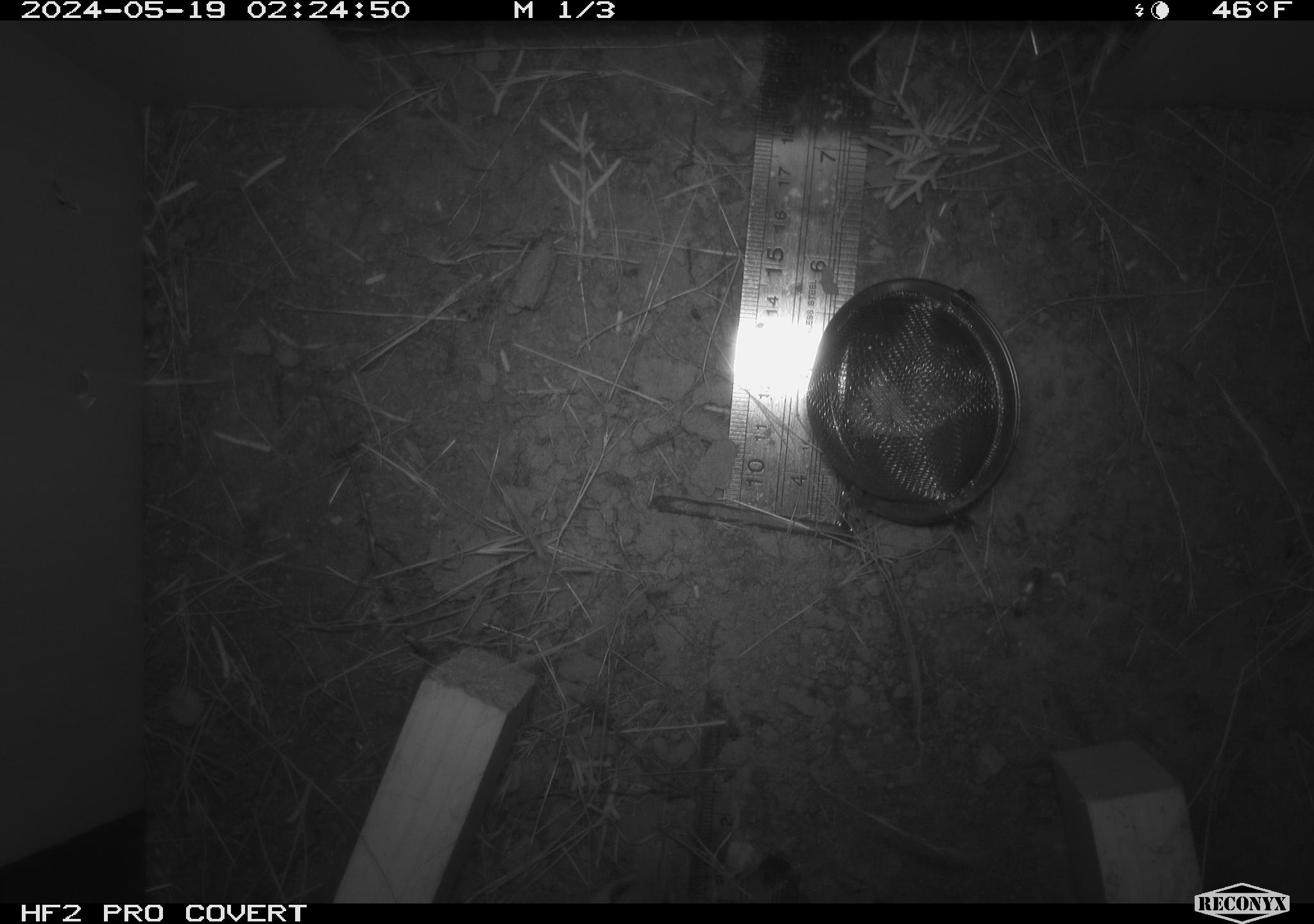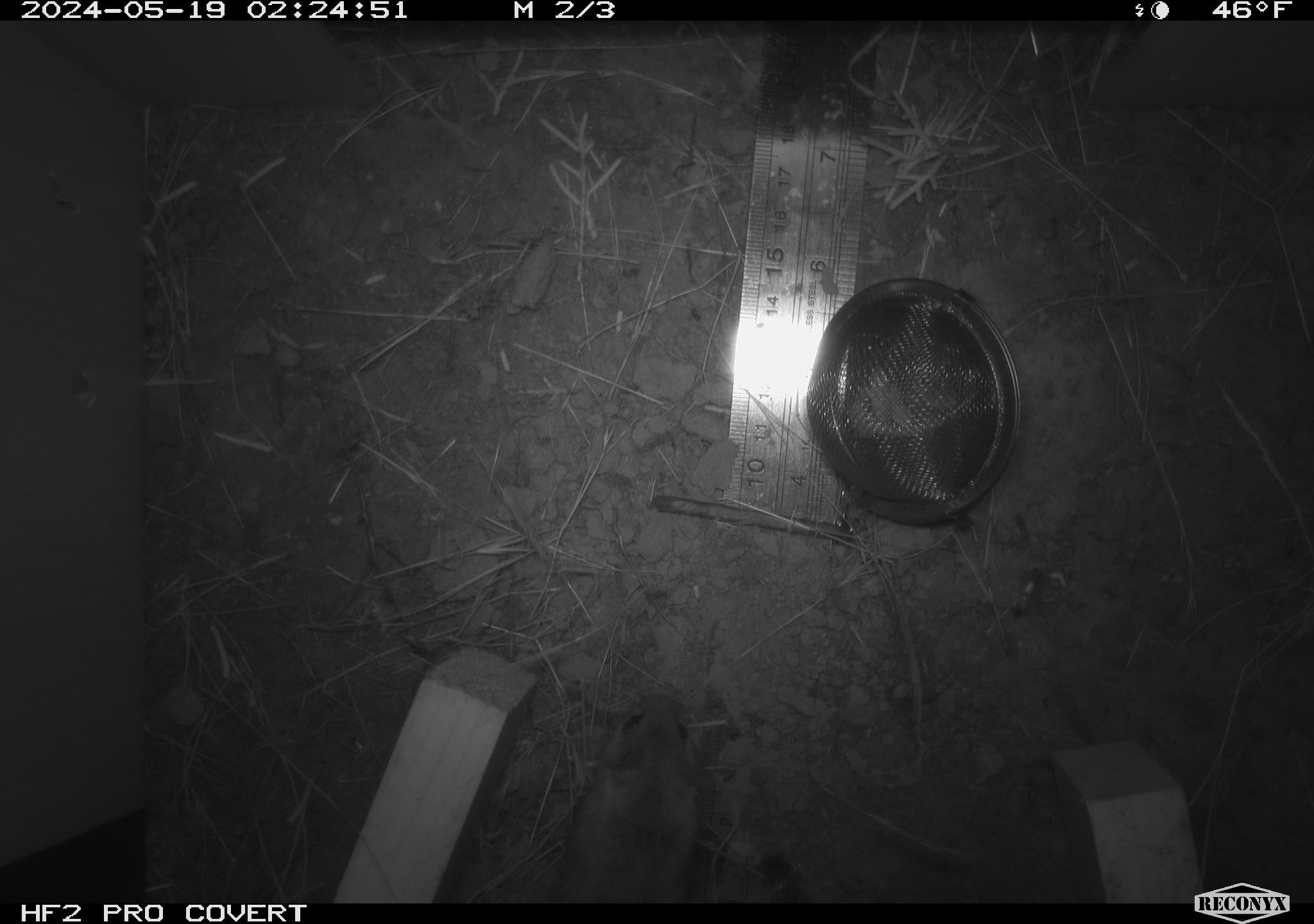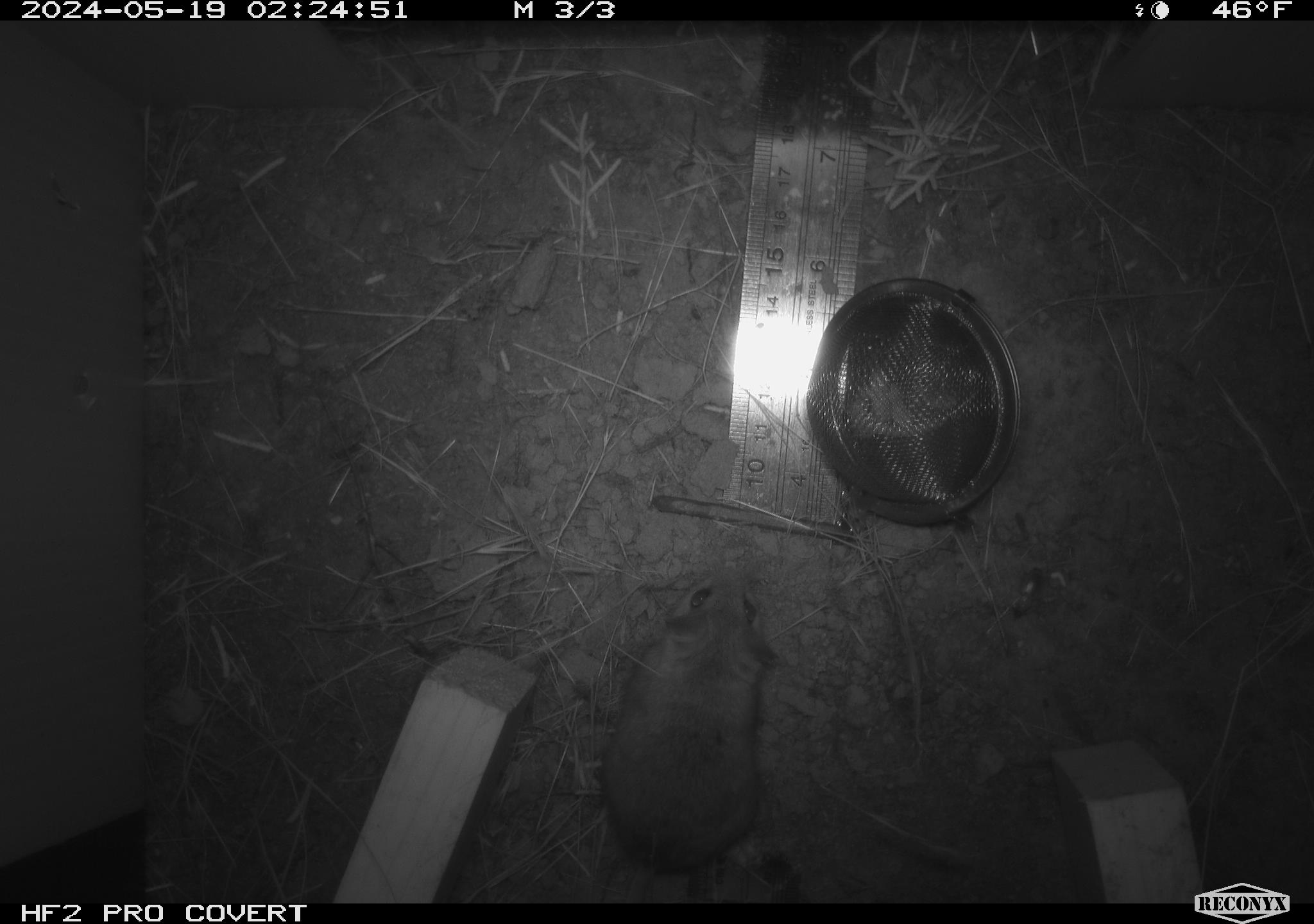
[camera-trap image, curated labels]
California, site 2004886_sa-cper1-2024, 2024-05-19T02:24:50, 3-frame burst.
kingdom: Animalia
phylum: Chordata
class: Mammalia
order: Rodentia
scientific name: Rodentia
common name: rodent